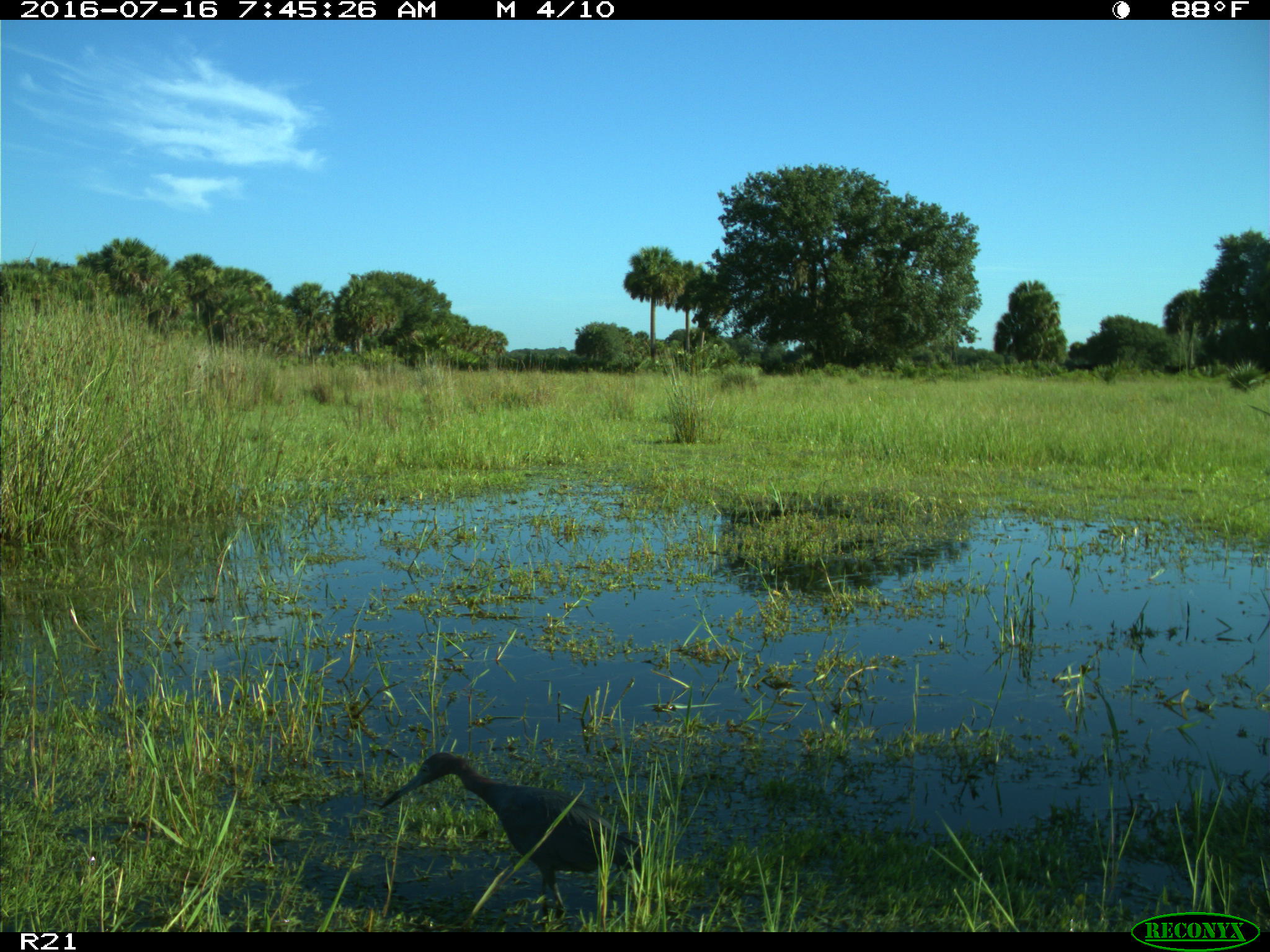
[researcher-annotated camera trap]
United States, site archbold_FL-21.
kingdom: Animalia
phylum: Chordata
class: Aves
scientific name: Aves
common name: birds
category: unidentified bird